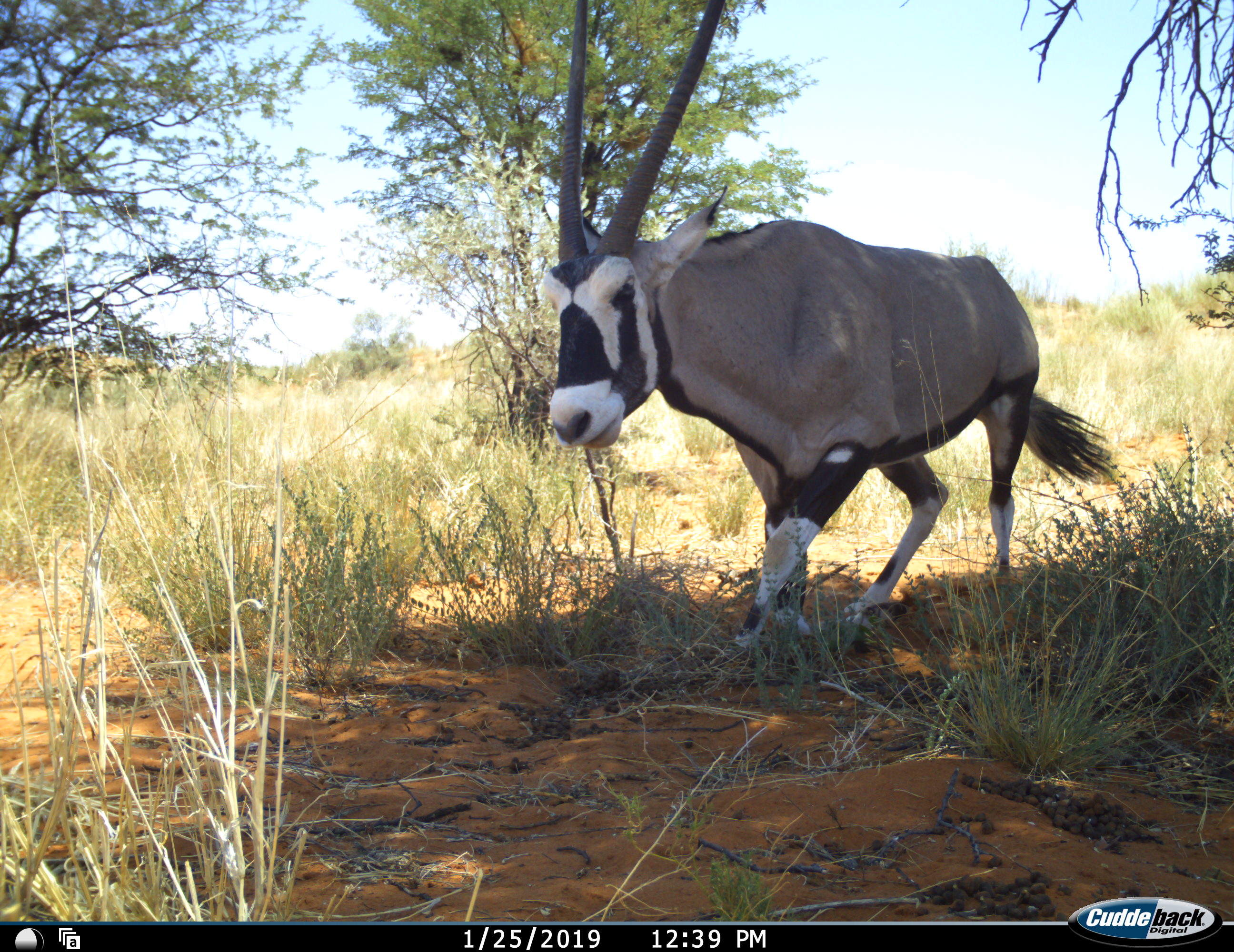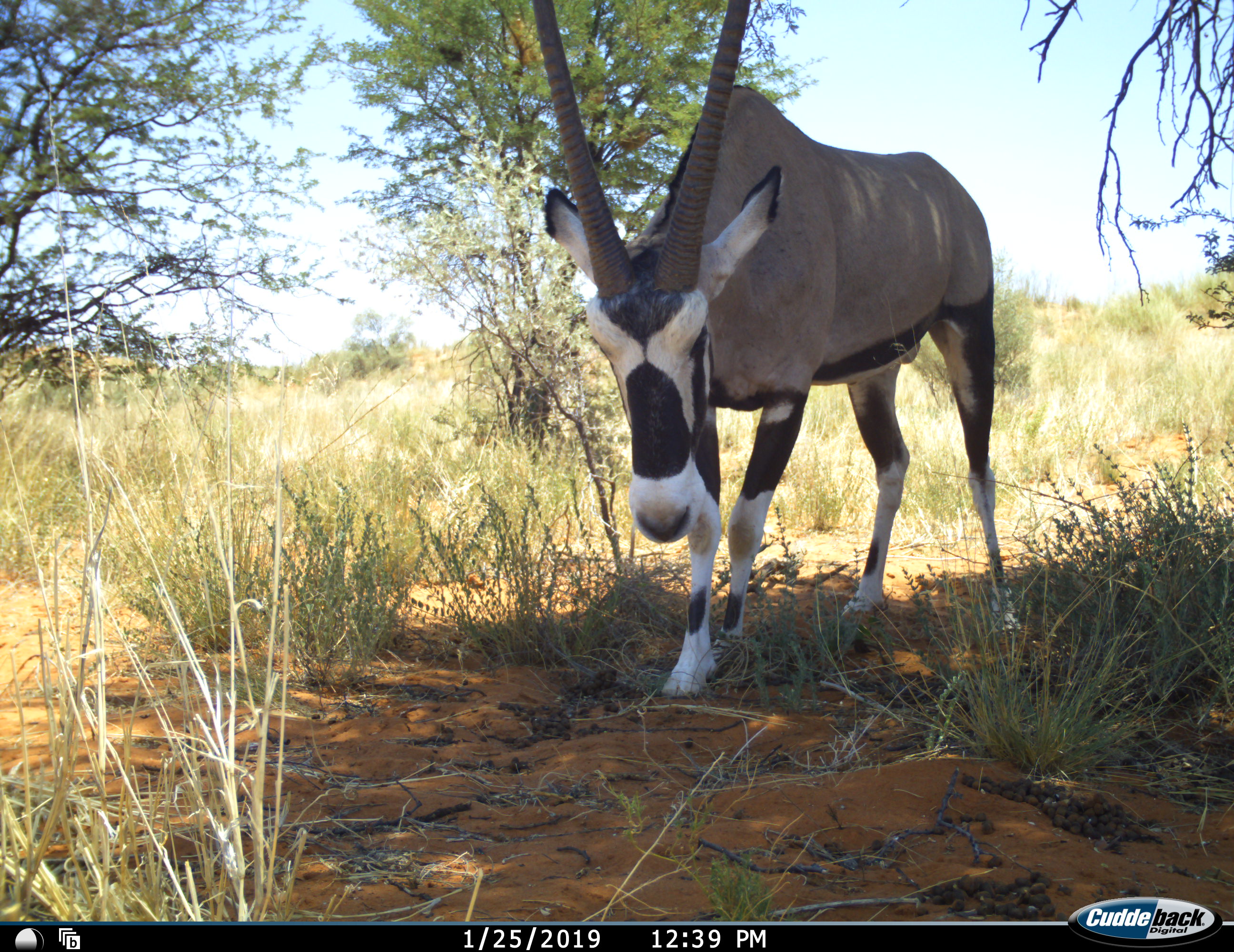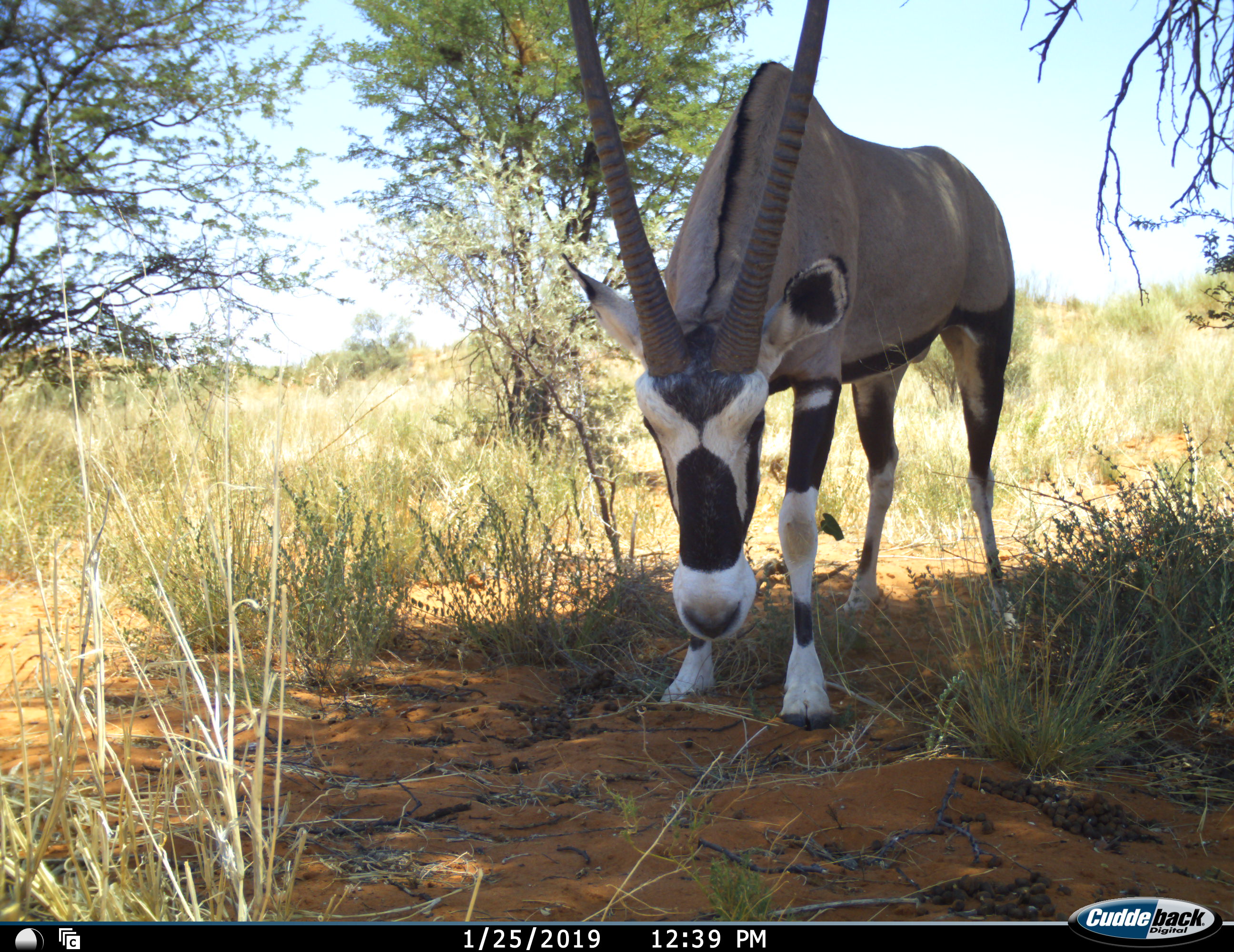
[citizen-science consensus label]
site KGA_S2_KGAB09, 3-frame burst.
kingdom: Animalia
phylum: Chordata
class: Mammalia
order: Artiodactyla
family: Bovidae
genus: Oryx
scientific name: Oryx gazella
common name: gemsbok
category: oryx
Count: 1.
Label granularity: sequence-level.